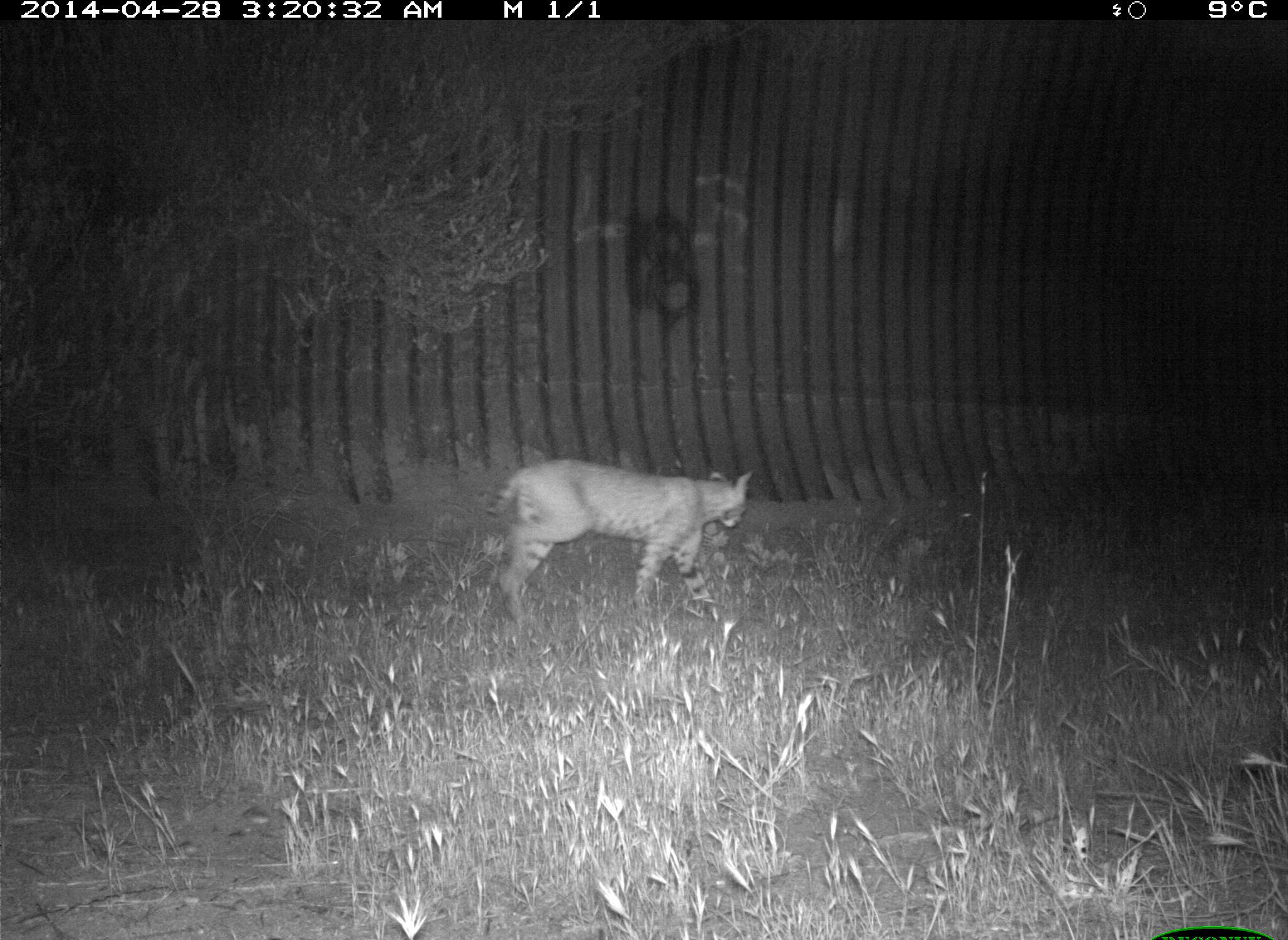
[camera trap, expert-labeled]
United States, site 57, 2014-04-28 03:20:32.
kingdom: Animalia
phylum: Chordata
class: Mammalia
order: Carnivora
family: Felidae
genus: Lynx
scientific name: Lynx rufus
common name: bobcat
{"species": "bobcat (Lynx rufus)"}